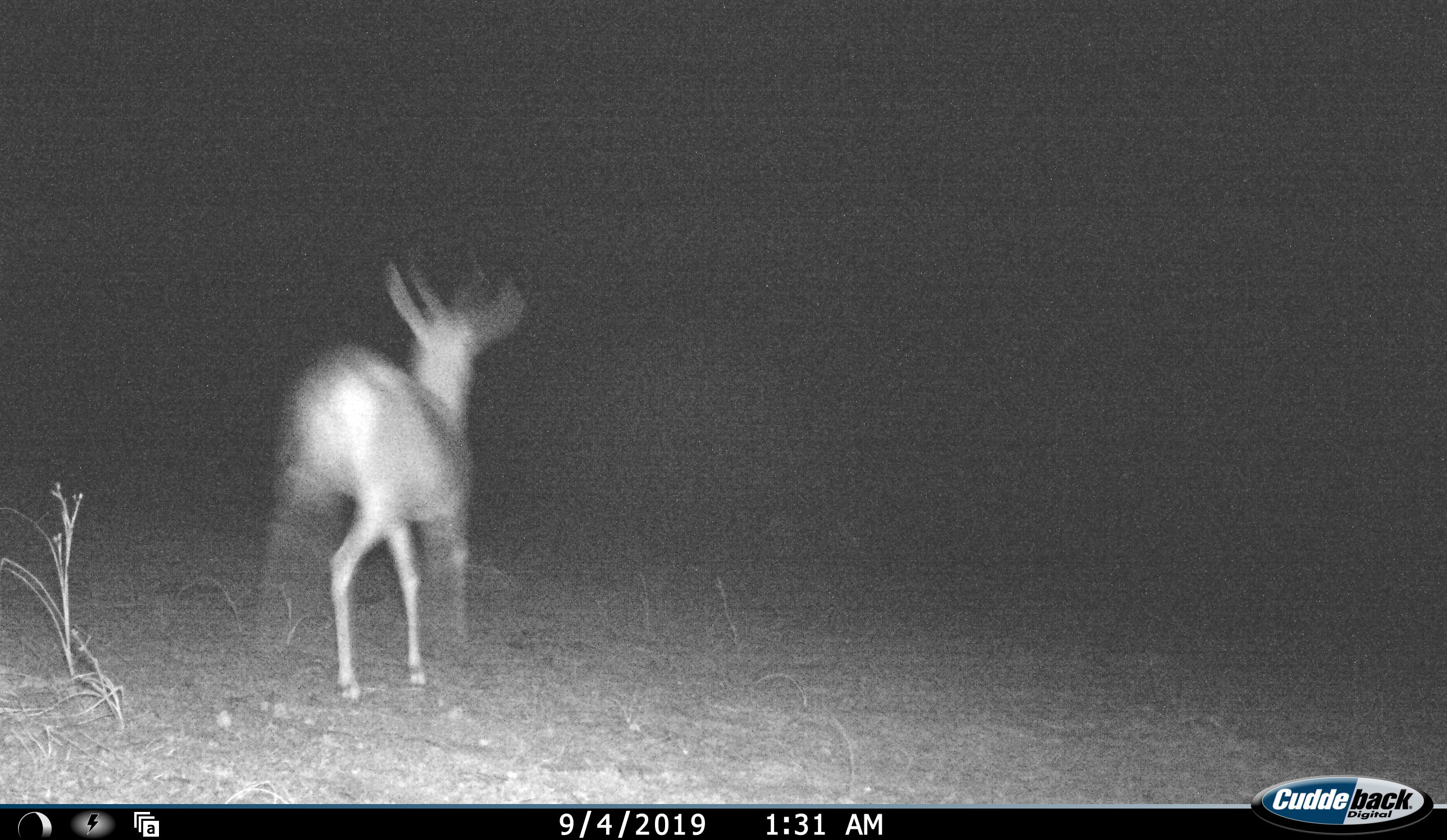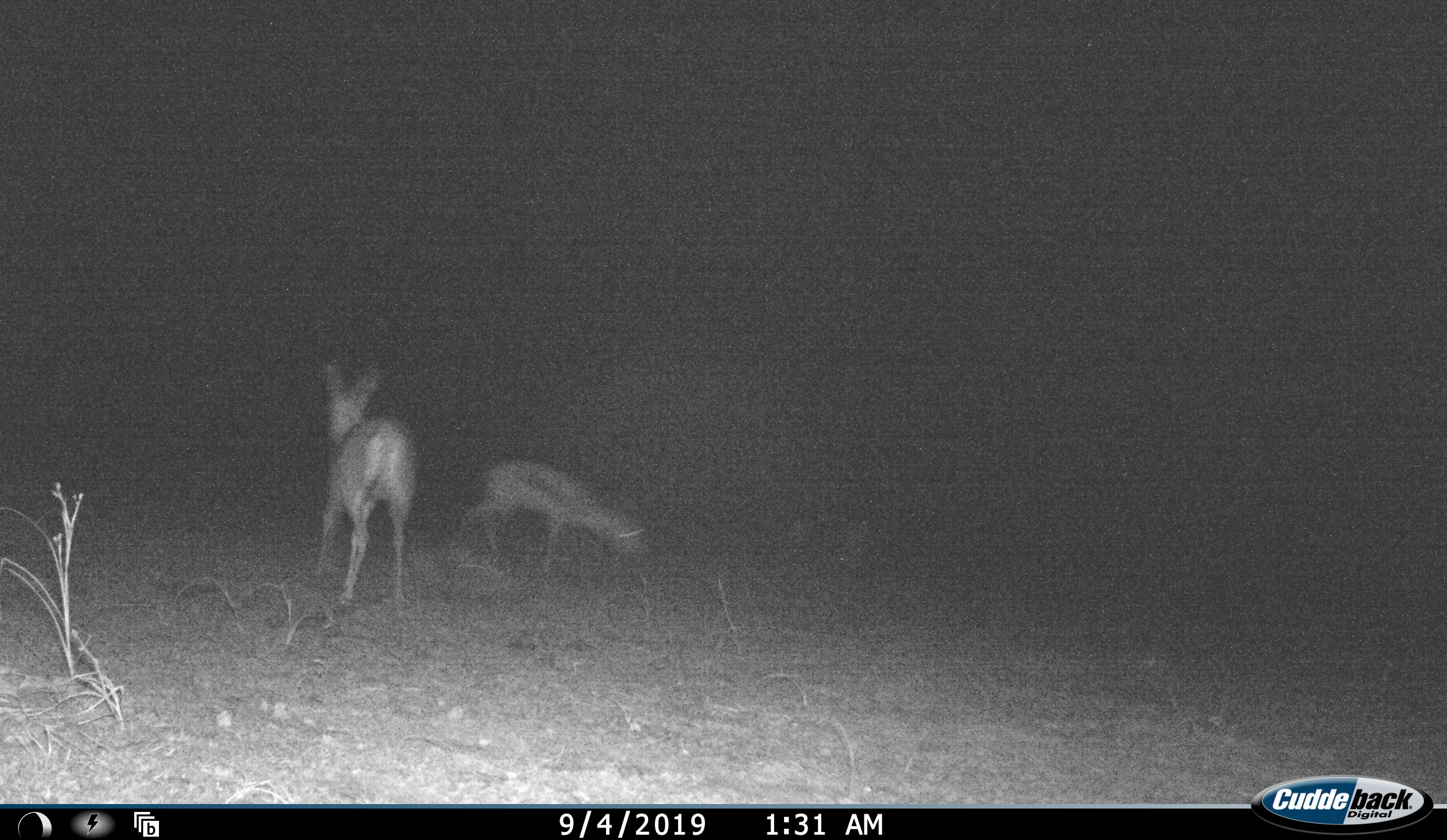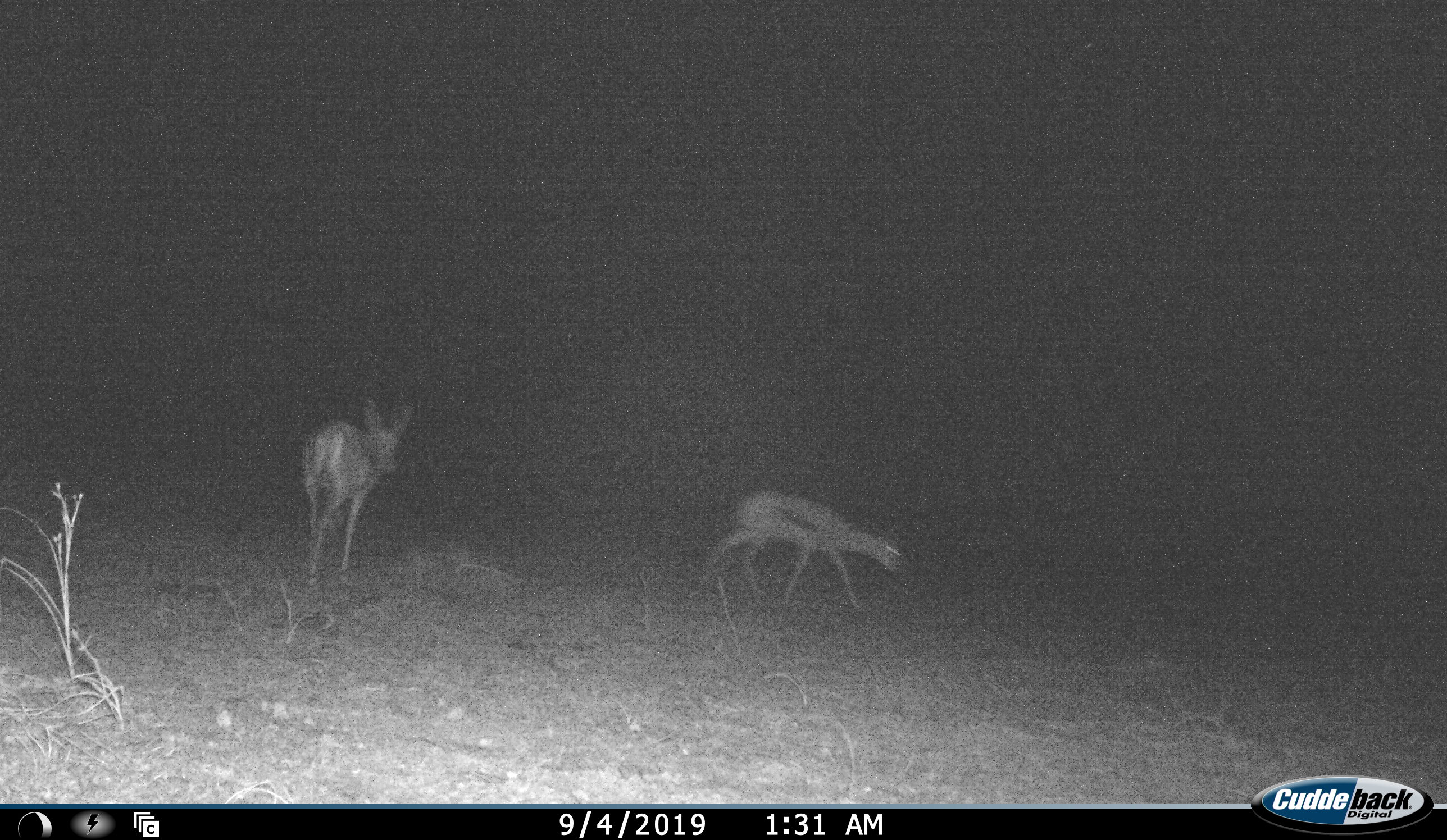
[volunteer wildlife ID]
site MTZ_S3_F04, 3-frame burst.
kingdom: Animalia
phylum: Chordata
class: Mammalia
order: Artiodactyla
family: Bovidae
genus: Antidorcas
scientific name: Antidorcas marsupialis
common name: springbok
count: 2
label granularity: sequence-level